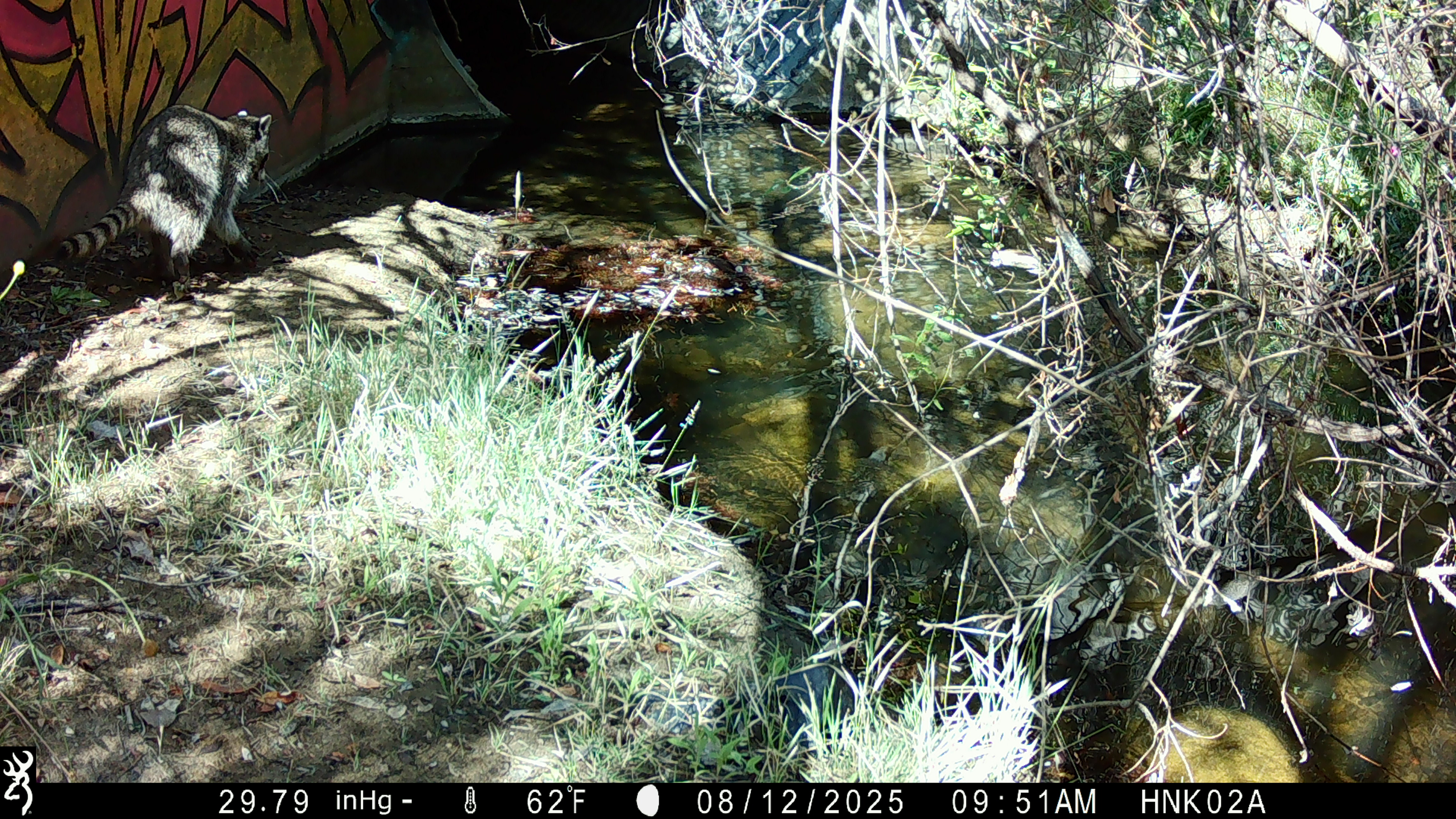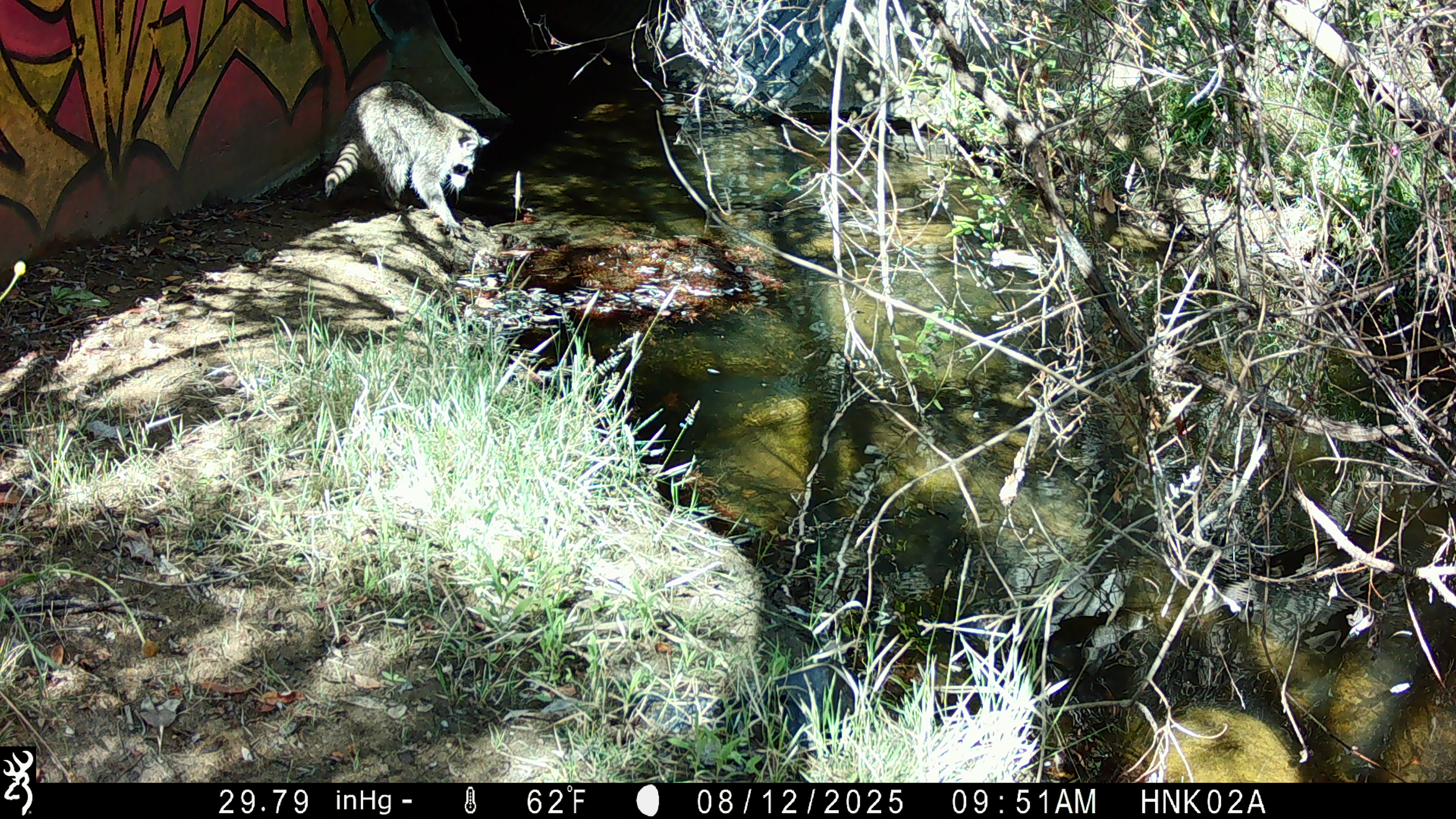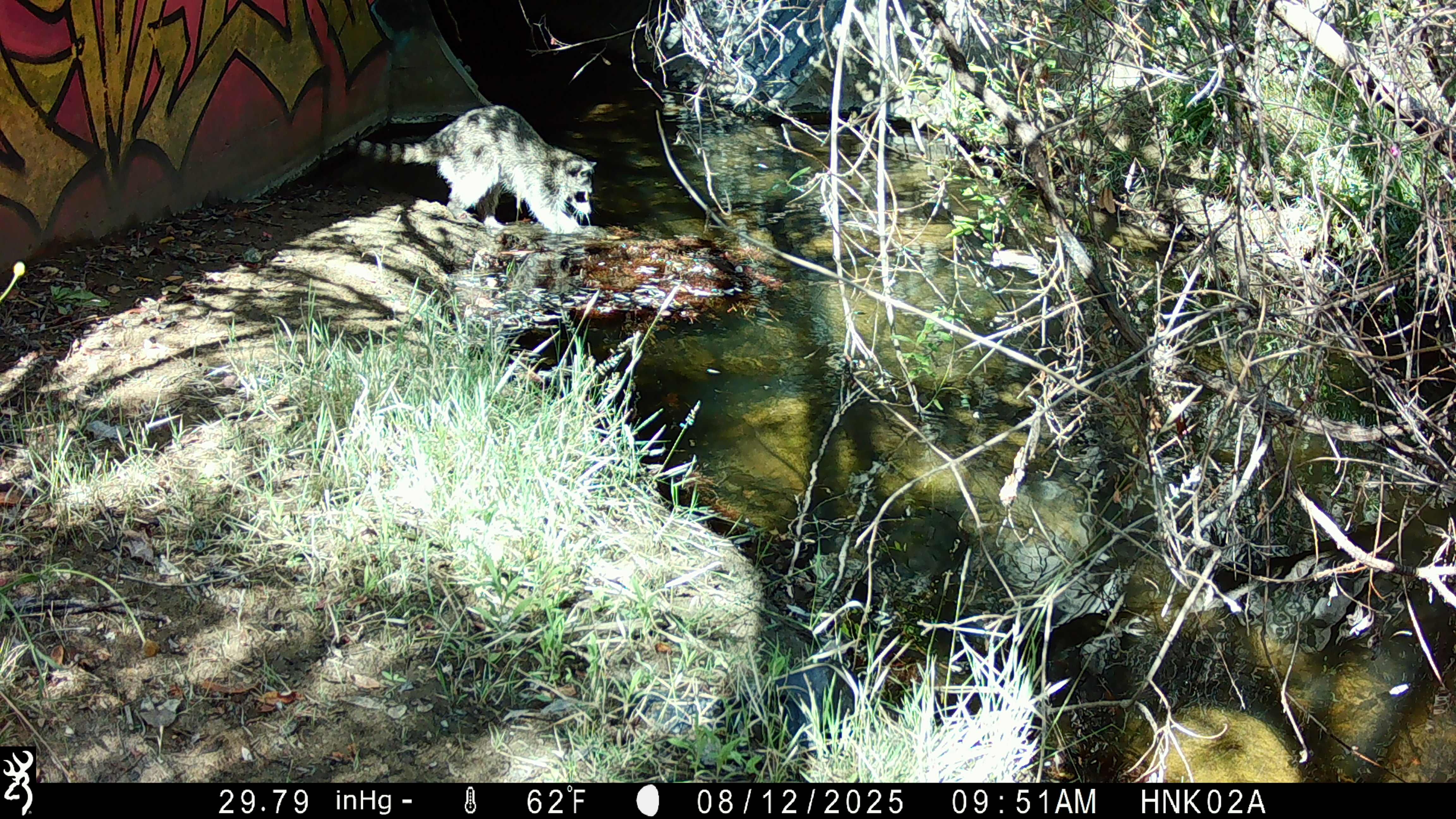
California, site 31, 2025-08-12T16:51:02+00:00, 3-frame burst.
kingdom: Animalia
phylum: Chordata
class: Mammalia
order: Carnivora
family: Procyonidae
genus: Procyon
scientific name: Procyon lotor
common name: raccoon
Raccoon (Procyon lotor).